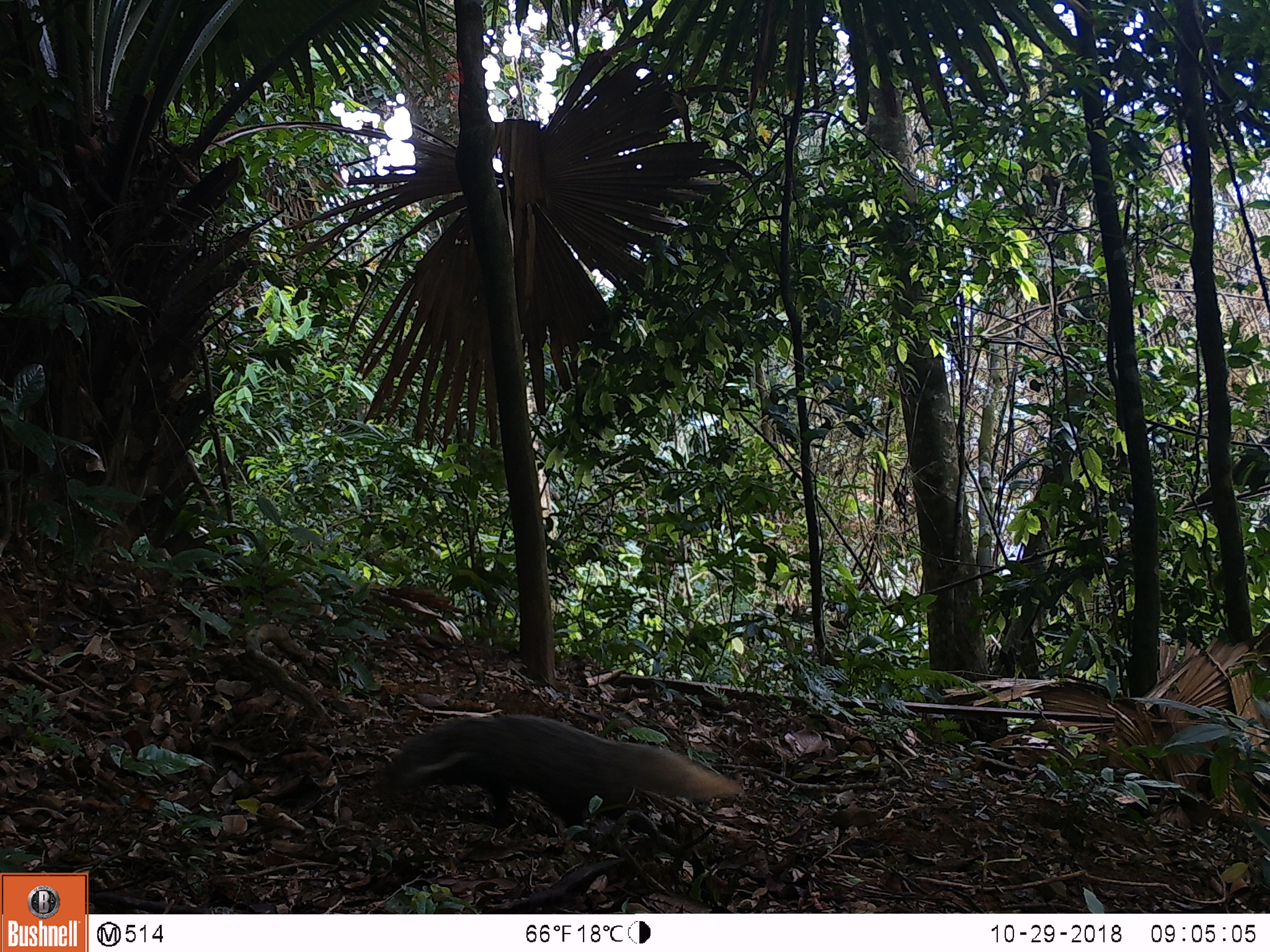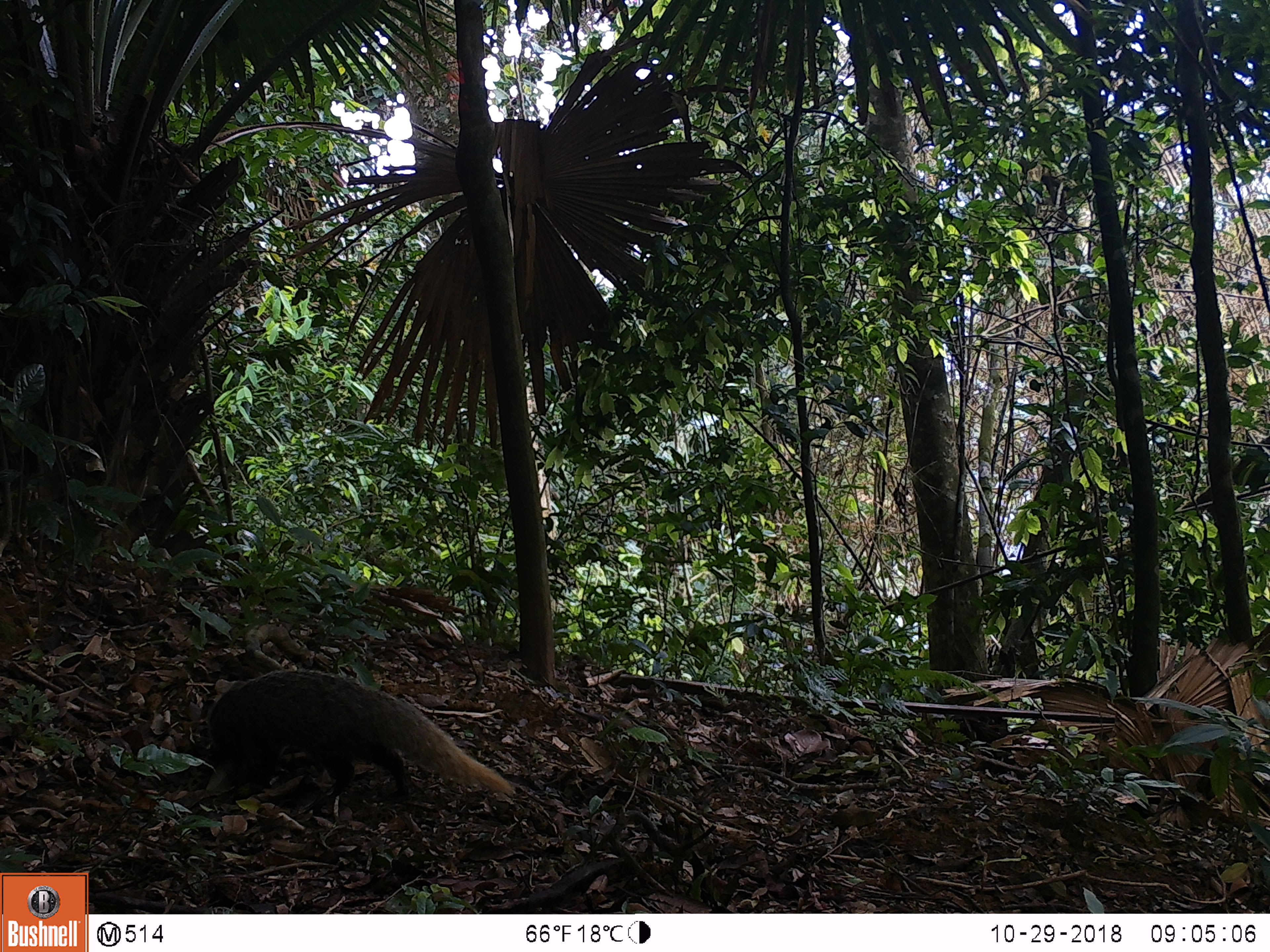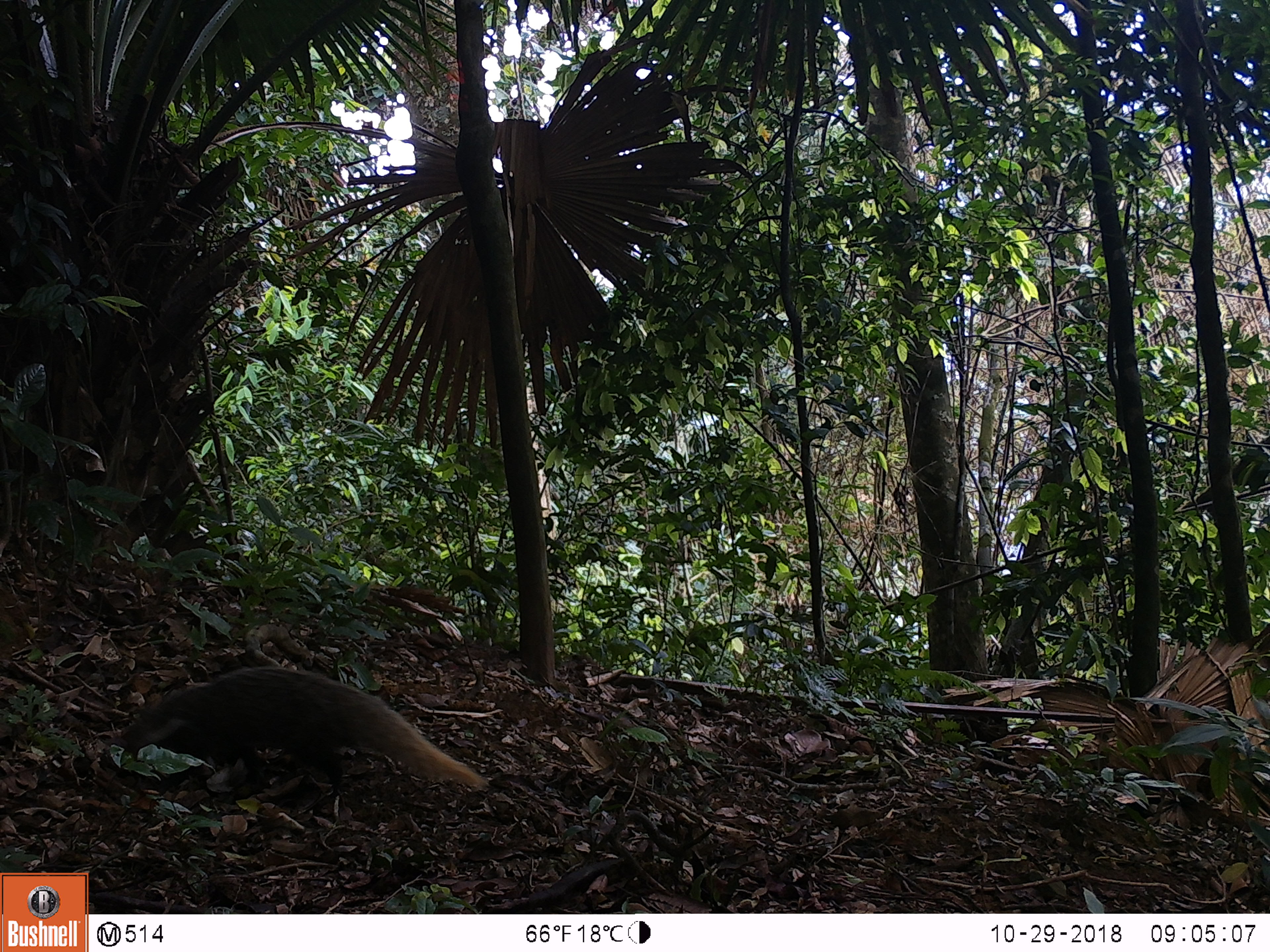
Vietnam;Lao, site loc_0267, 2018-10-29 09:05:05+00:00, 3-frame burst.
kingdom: Animalia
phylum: Chordata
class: Mammalia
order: Carnivora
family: Herpestidae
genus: Urva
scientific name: Urva urva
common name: crab-eating mongoose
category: crab eating mongoose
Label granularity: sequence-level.